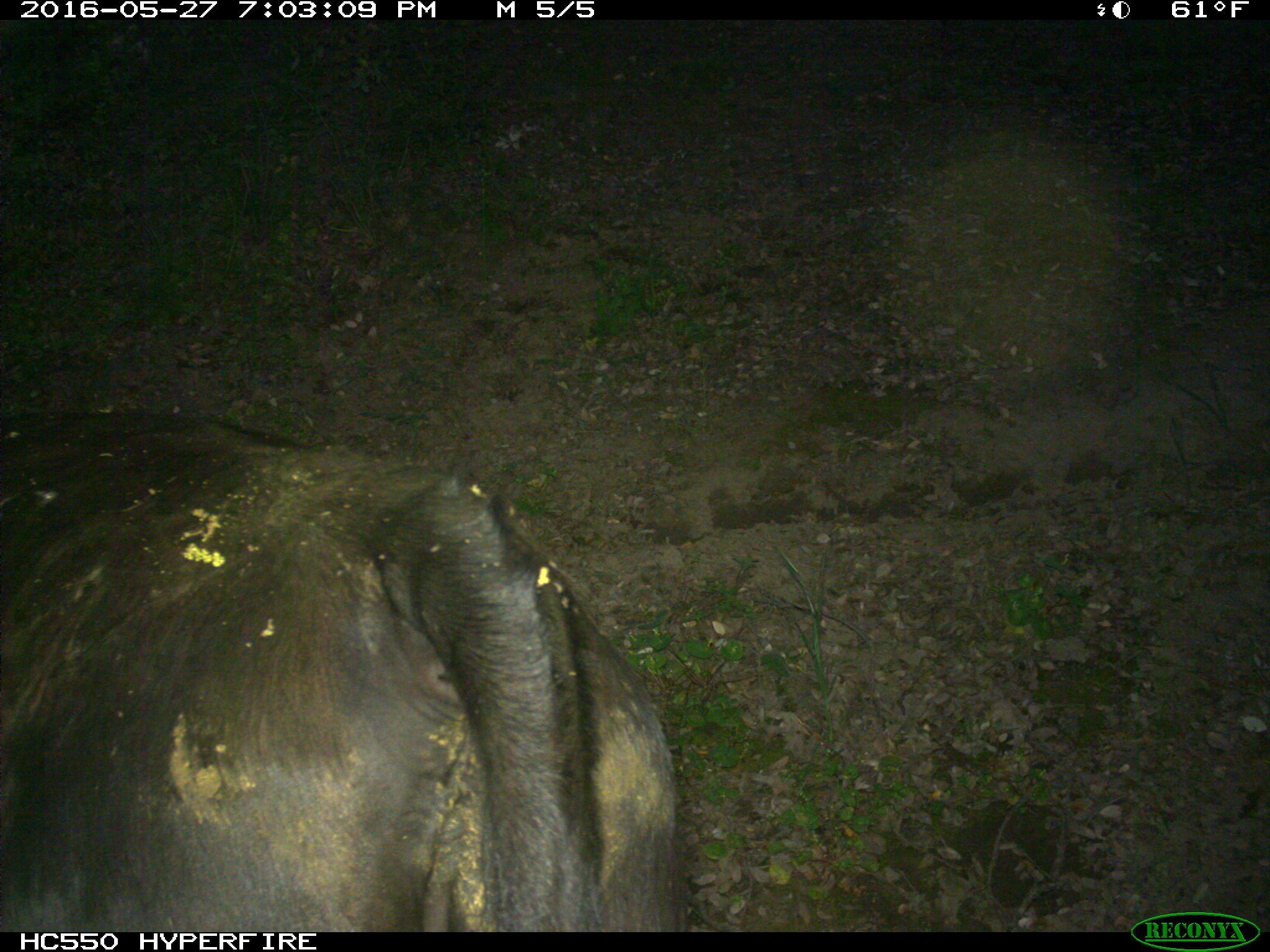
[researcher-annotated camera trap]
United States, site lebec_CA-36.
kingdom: Animalia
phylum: Chordata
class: Mammalia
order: Artiodactyla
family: Bovidae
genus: Bos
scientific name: Bos taurus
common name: domestic cow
Bos taurus (domestic cow).